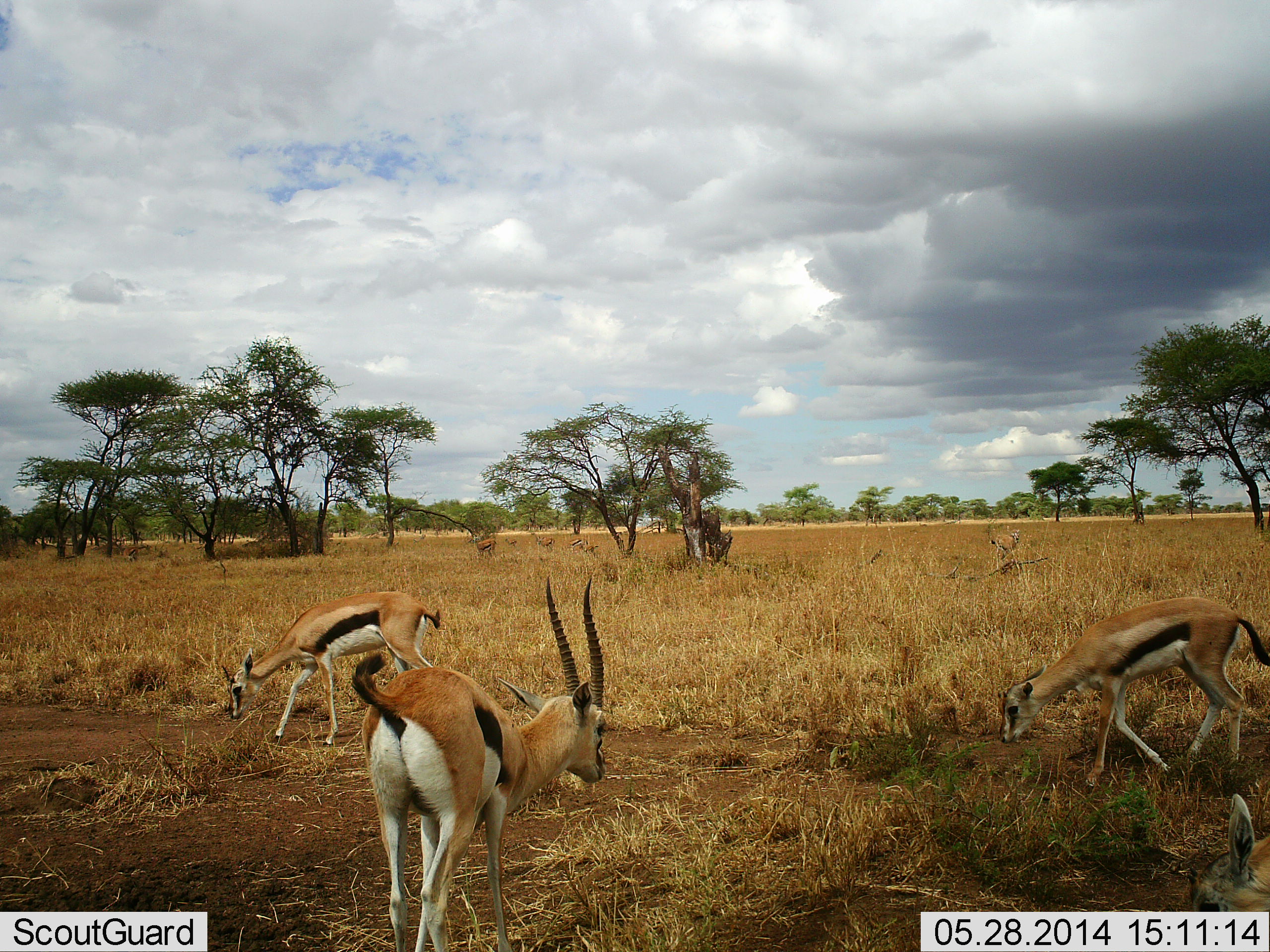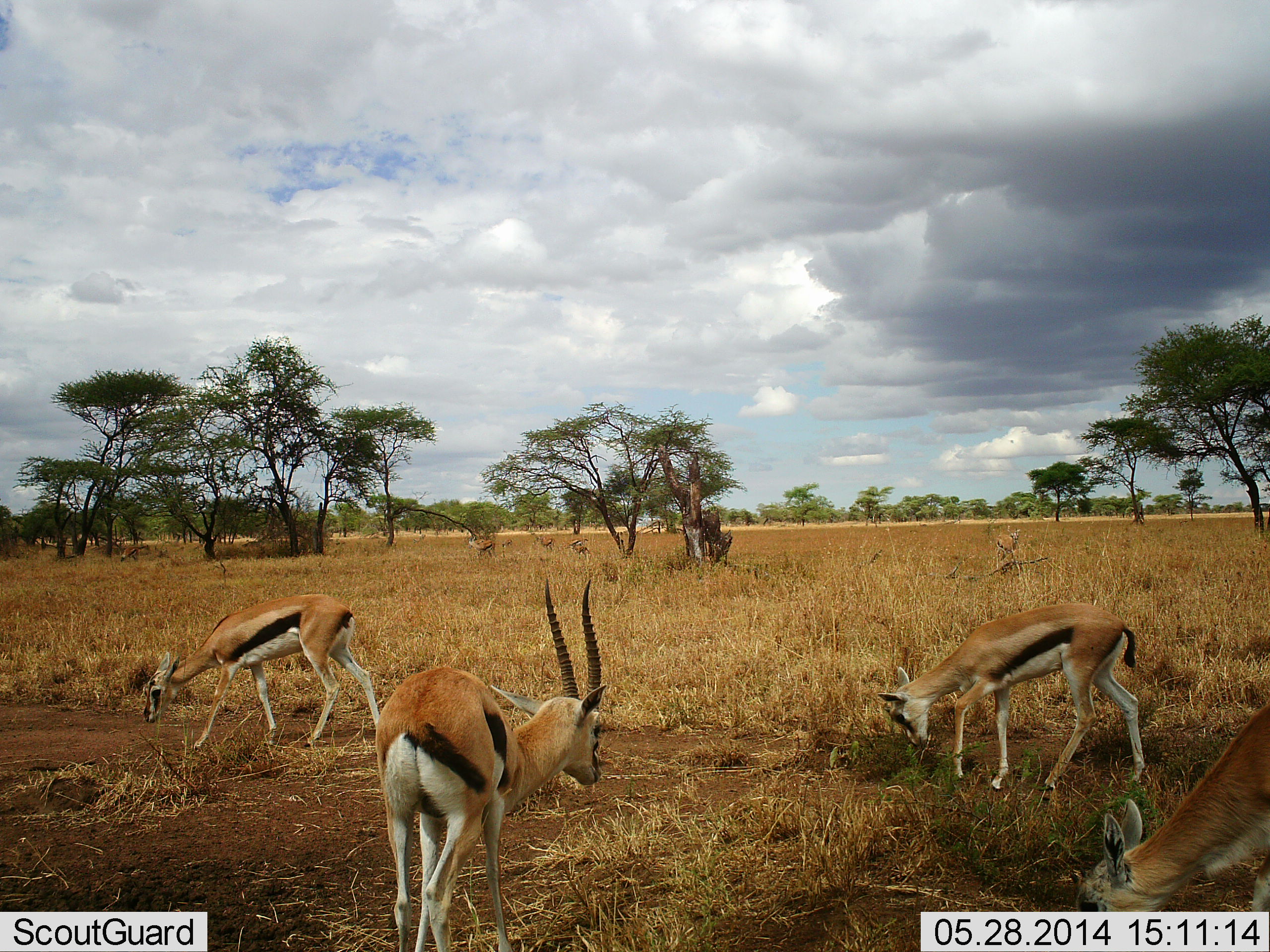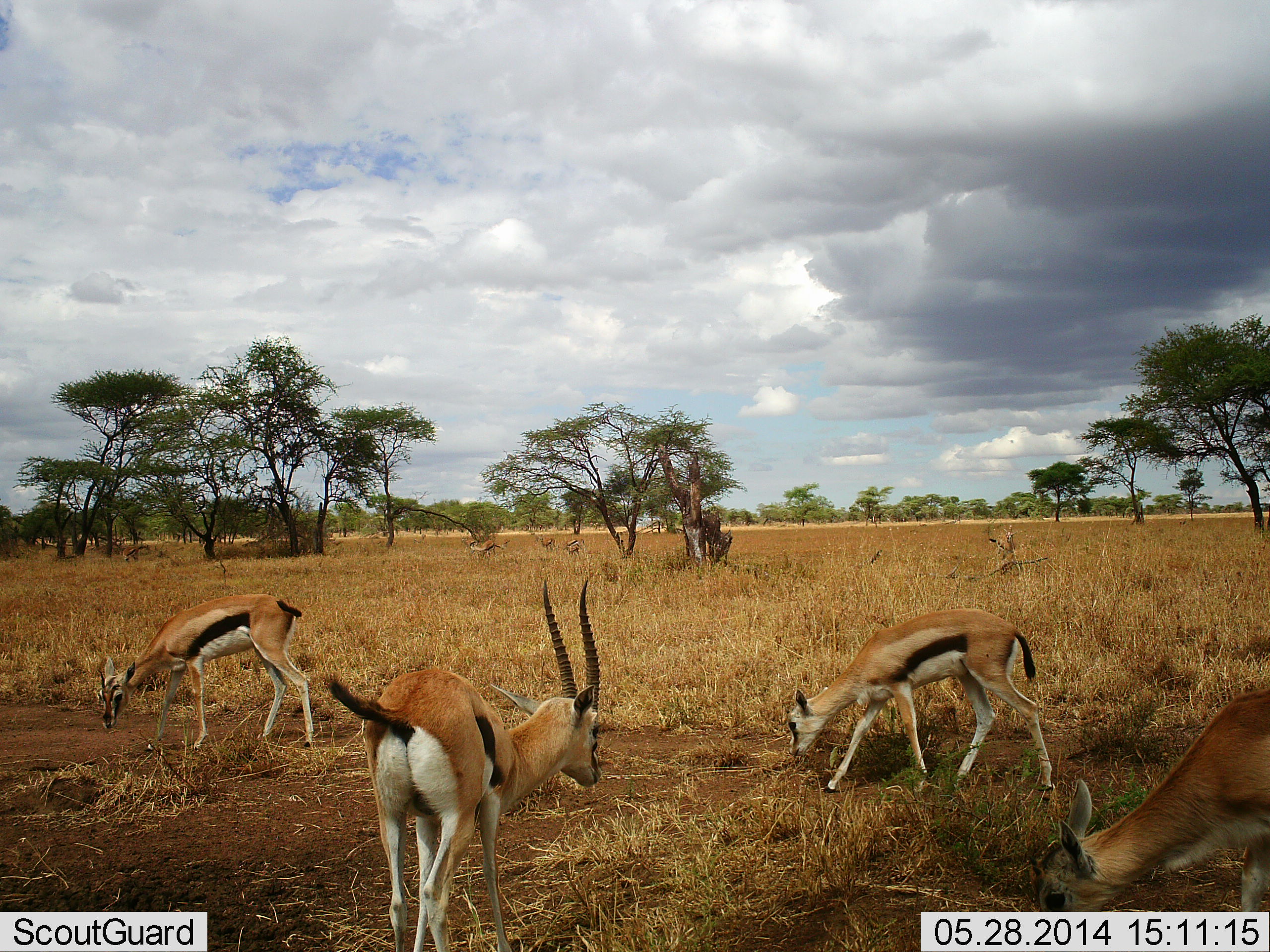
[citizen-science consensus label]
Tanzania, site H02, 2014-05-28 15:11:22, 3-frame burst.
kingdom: Animalia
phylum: Chordata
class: Mammalia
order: Artiodactyla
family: Bovidae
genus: Eudorcas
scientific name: Eudorcas thomsonii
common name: thomson's gazelle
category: gazellethomsons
Gazellethomsons (thomson's gazelle) (Eudorcas thomsonii), count 4. Behavior (volunteer vote fractions): standing 40%, resting 0%, moving 80%, interacting 0%. Young present (vote fraction): 0%. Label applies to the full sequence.